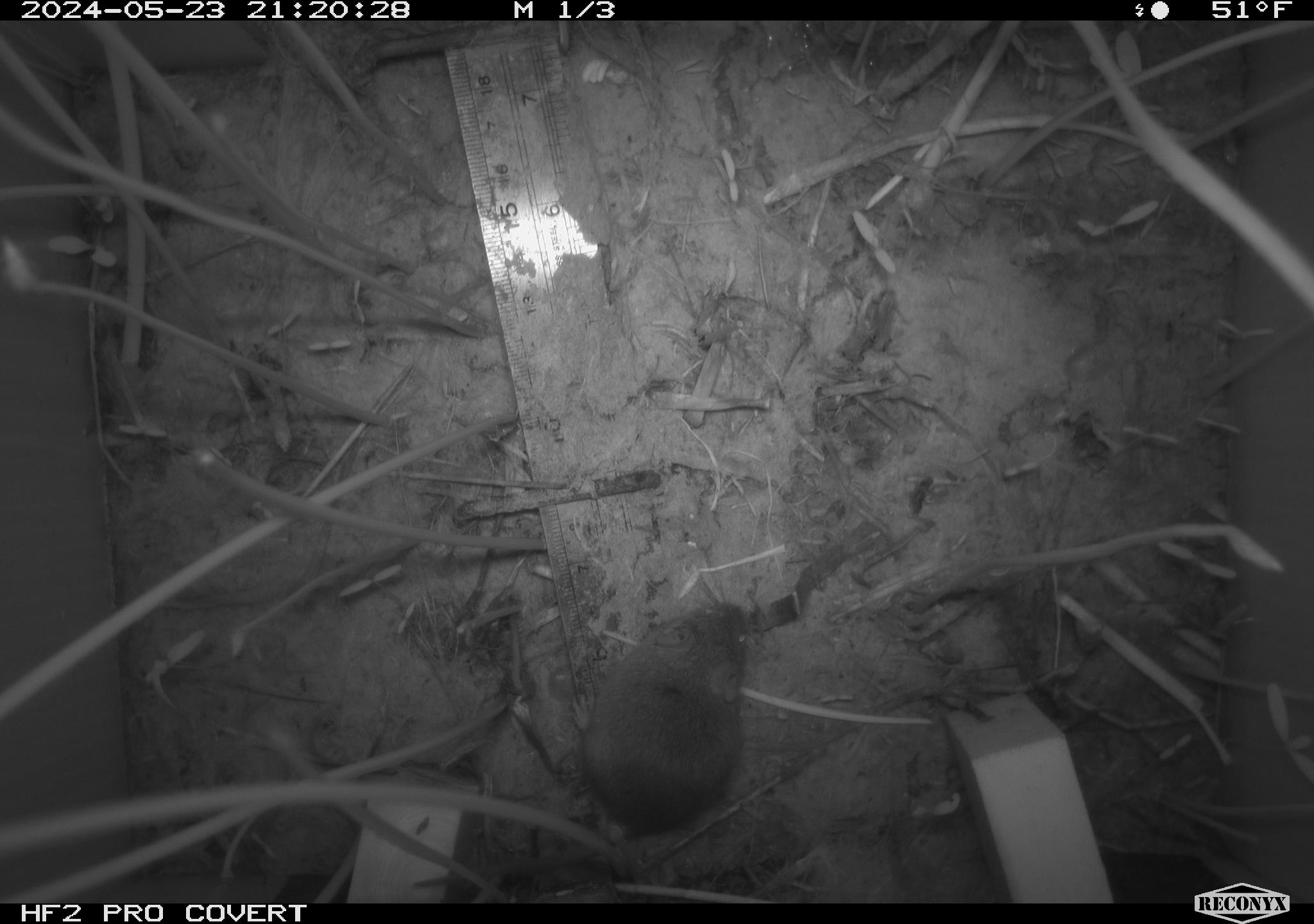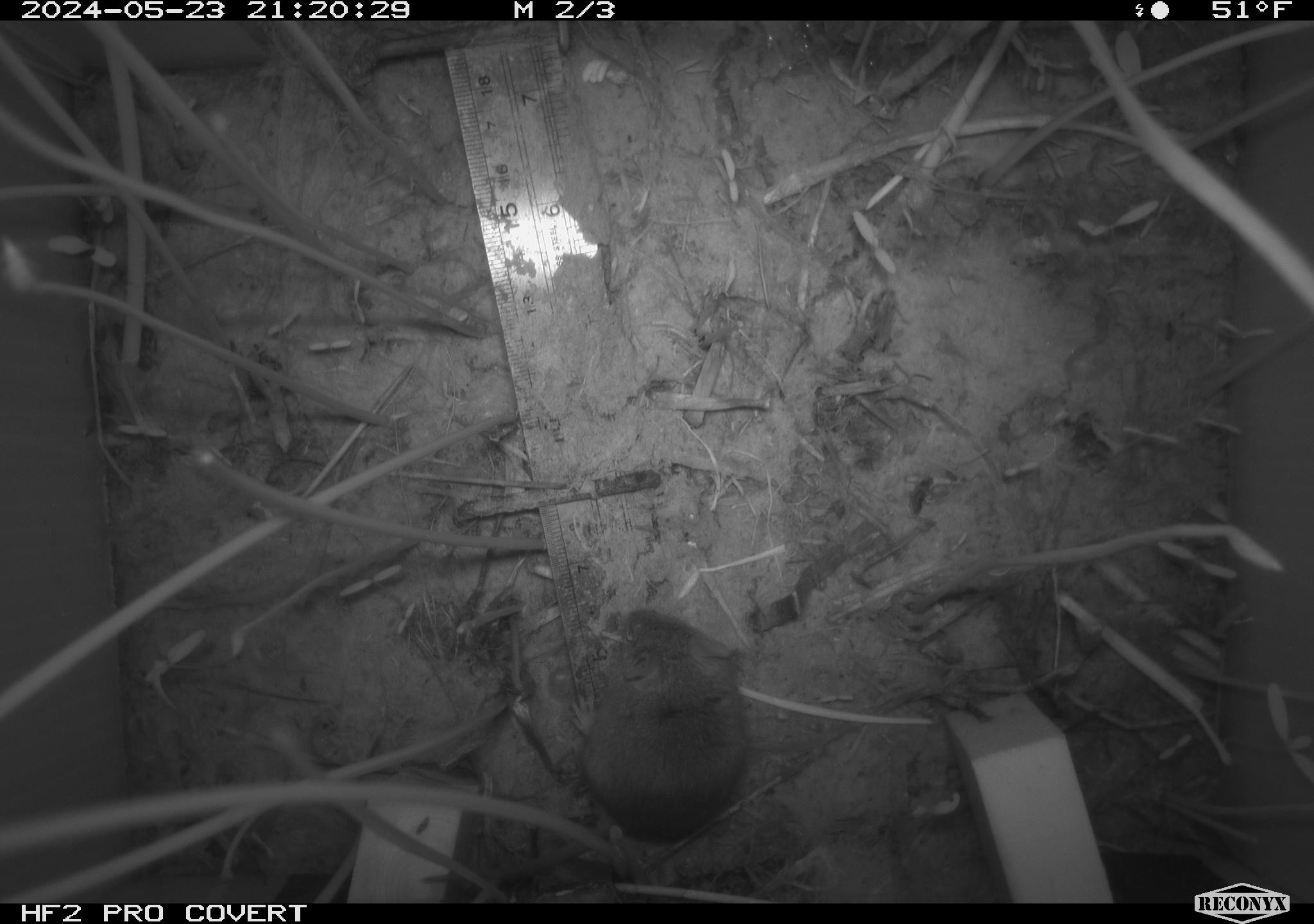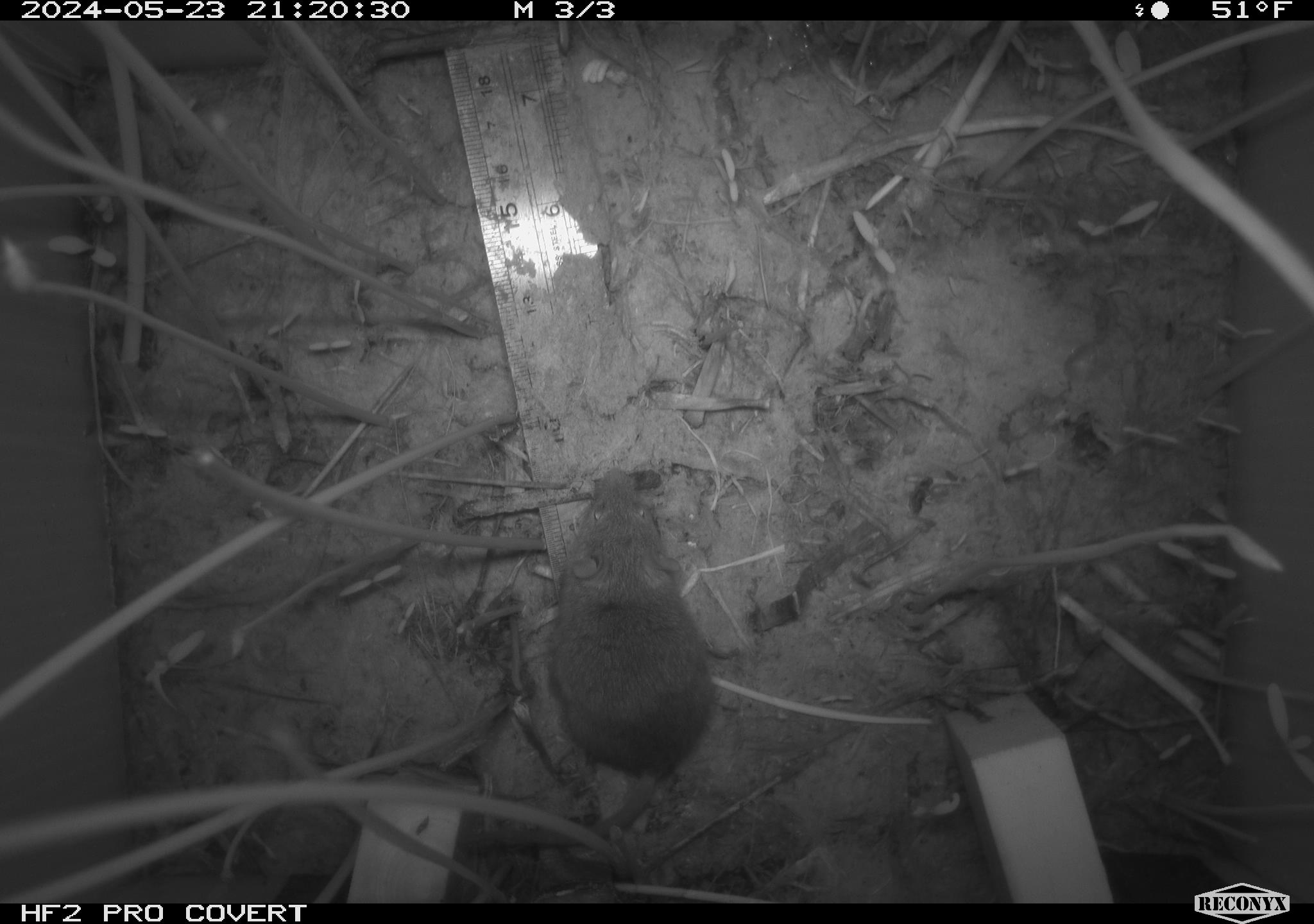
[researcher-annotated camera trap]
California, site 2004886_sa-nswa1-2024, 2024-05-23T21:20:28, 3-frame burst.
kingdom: Animalia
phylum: Chordata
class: Mammalia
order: Rodentia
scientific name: Rodentia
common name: rodent